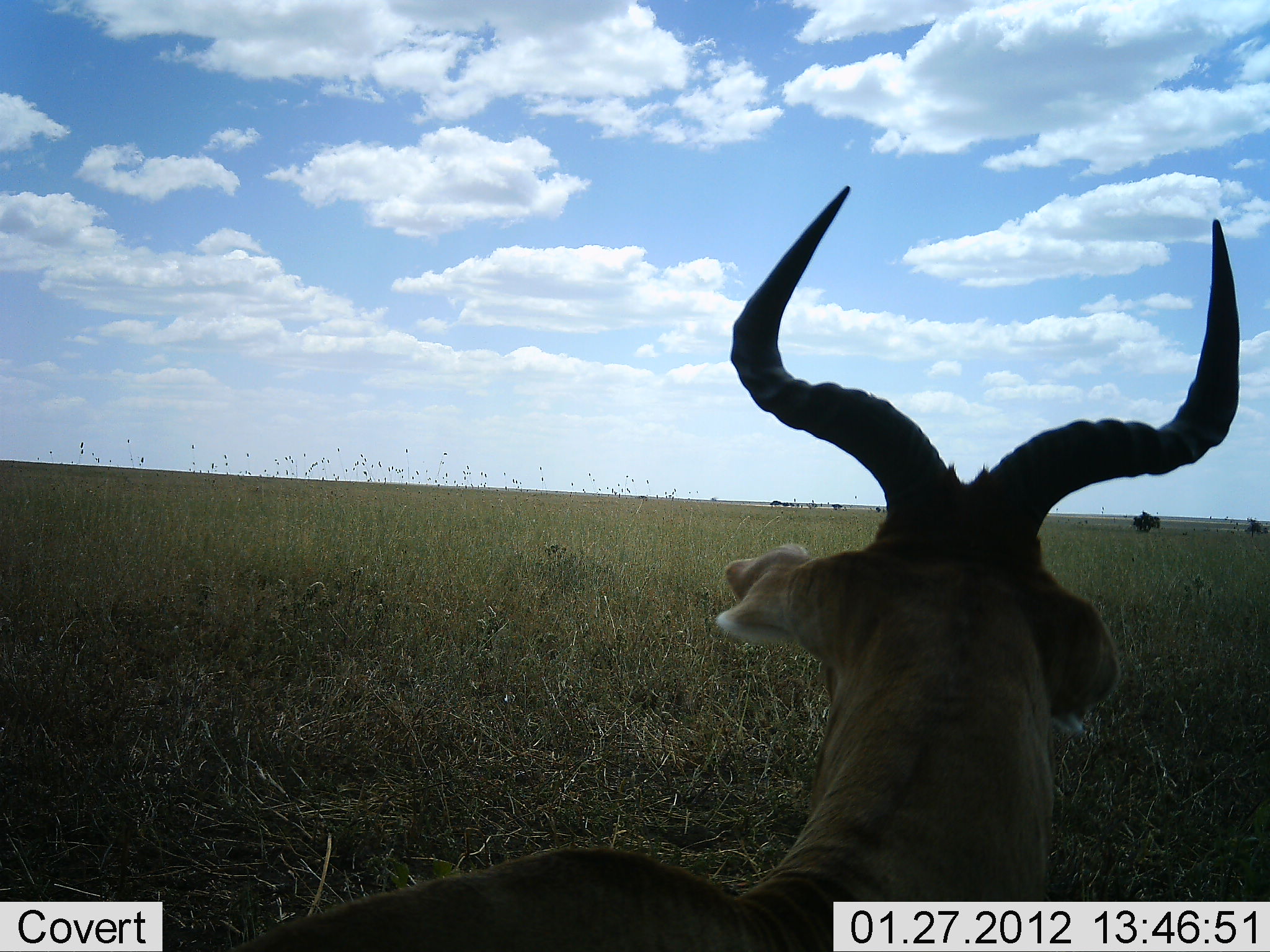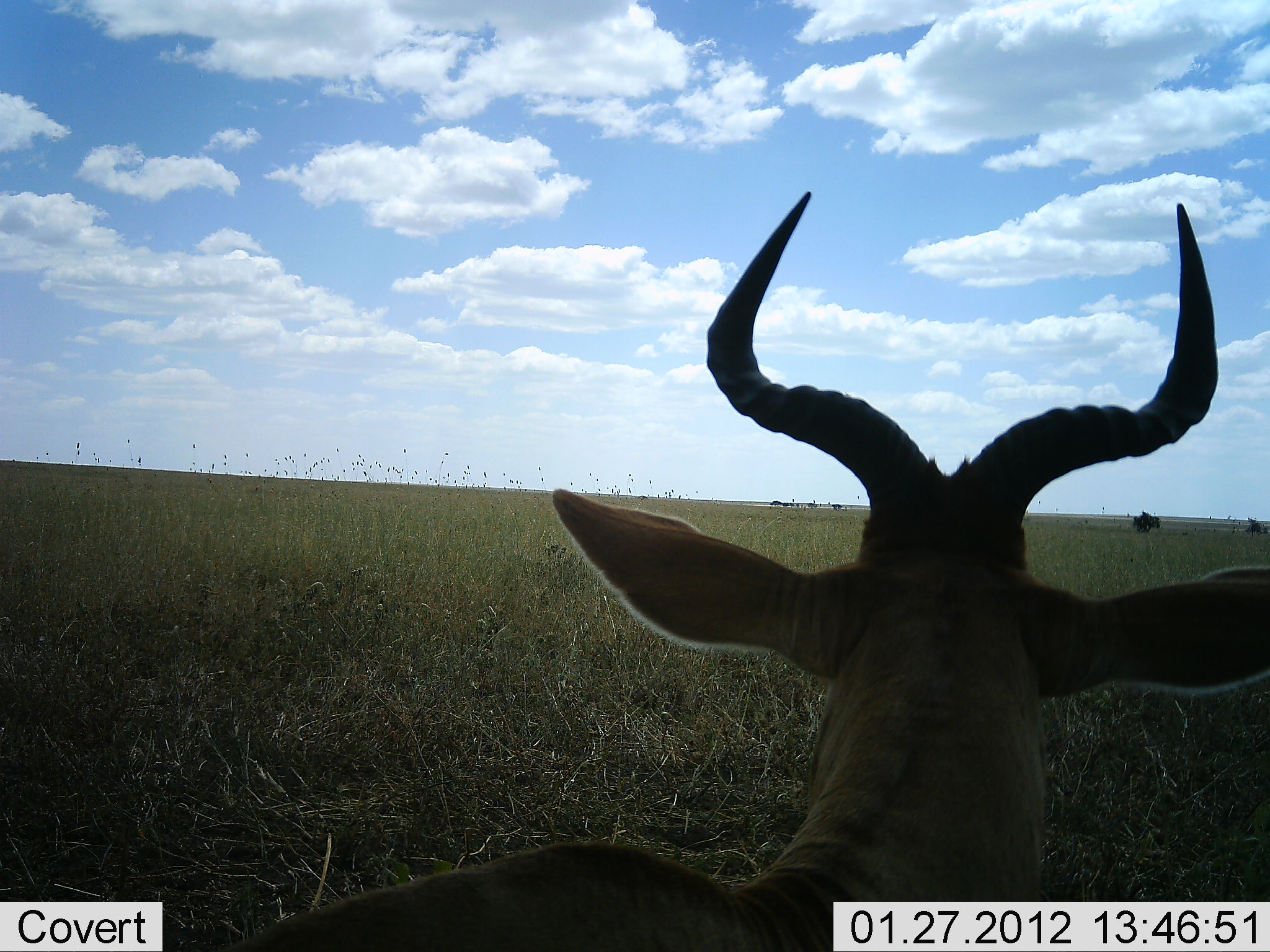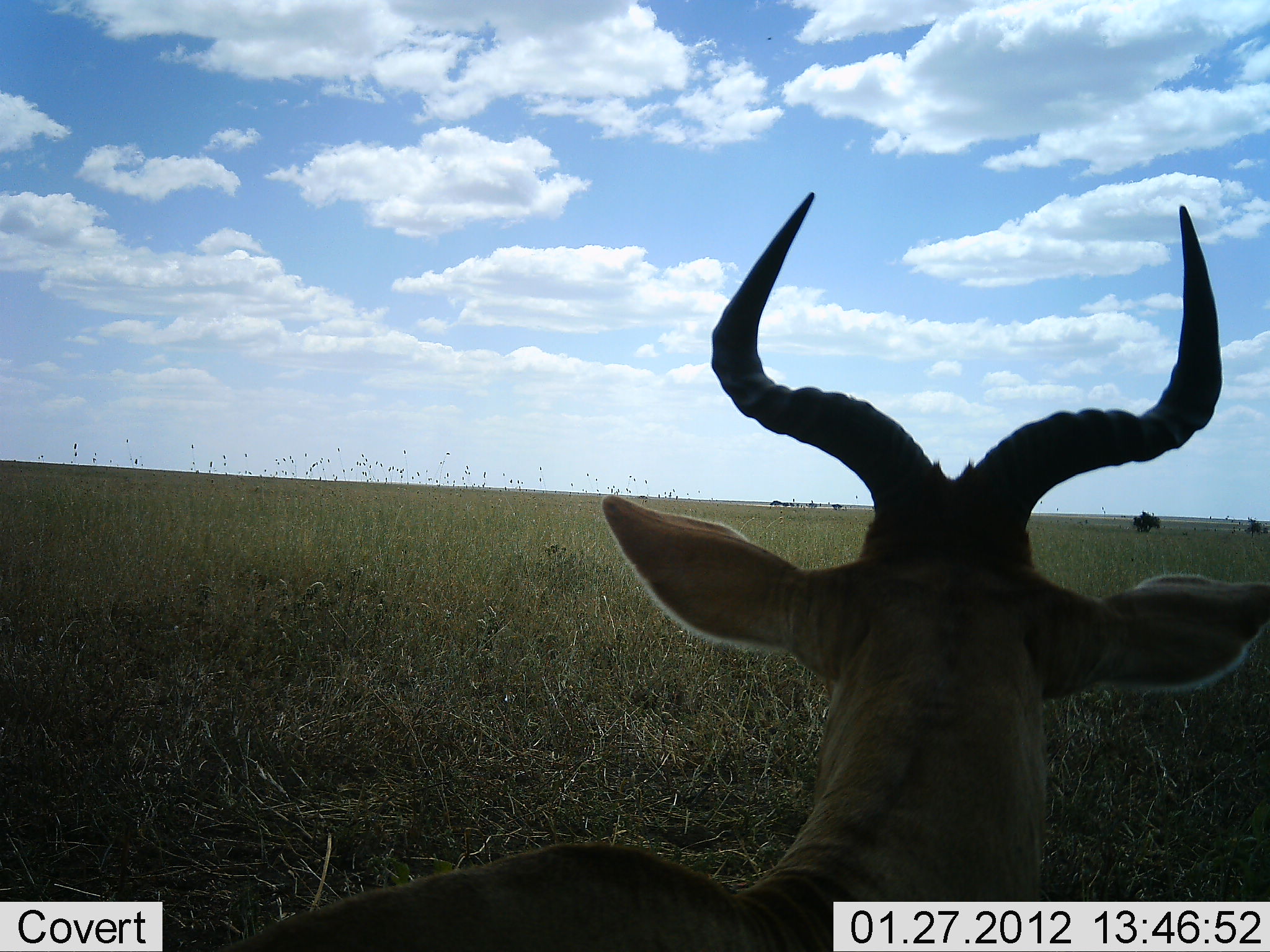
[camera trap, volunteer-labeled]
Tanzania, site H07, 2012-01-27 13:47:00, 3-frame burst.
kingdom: Animalia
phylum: Chordata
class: Mammalia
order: Artiodactyla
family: Bovidae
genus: Alcelaphus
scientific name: Alcelaphus buselaphus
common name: hartebeest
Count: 1.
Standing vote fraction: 38%.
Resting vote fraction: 62%.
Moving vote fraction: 0%.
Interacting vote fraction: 0%.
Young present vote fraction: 0%.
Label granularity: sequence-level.